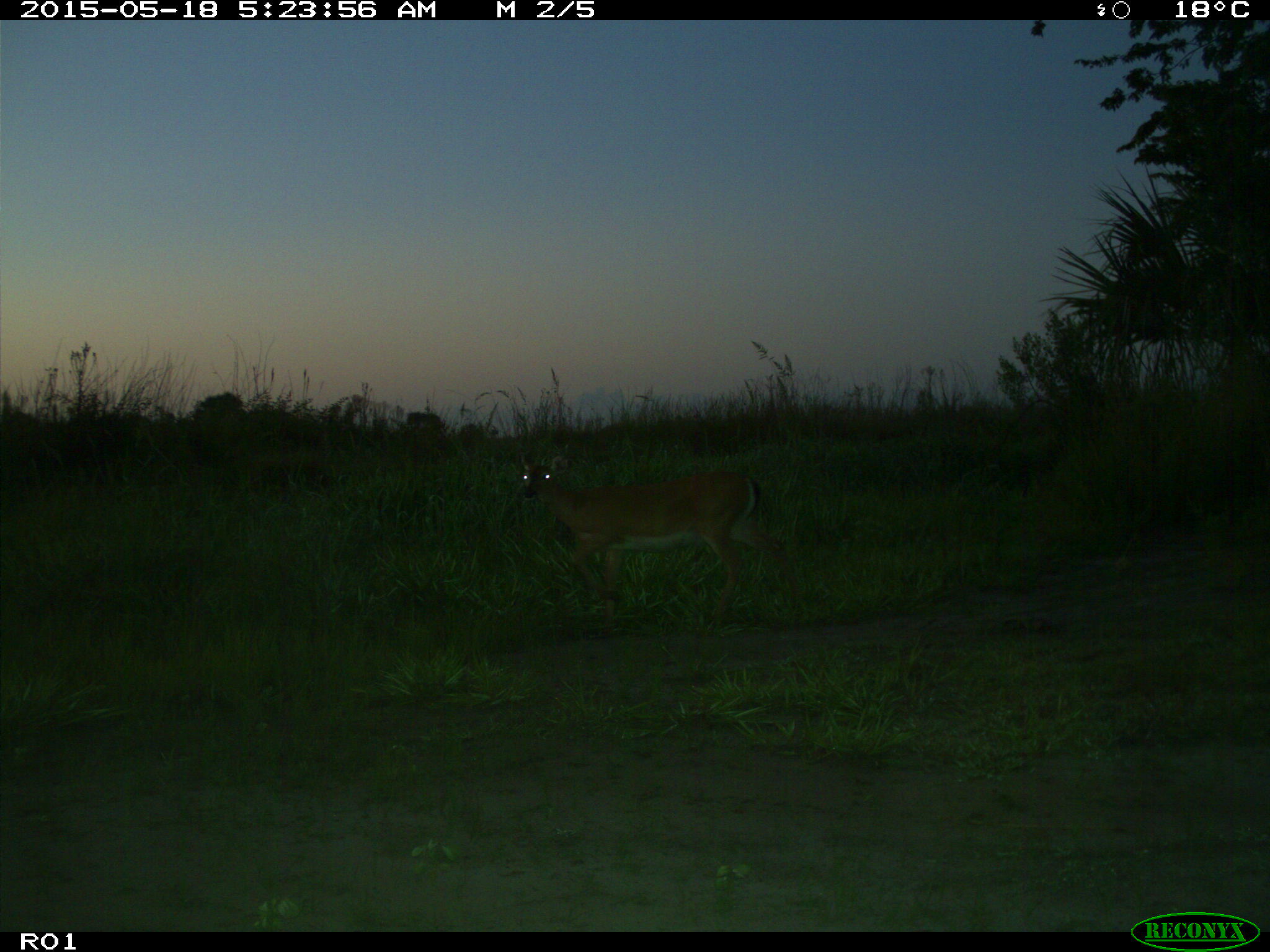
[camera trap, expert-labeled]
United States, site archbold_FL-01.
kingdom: Animalia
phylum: Chordata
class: Mammalia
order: Artiodactyla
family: Cervidae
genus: Odocoileus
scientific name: Odocoileus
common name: deer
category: unidentified deer